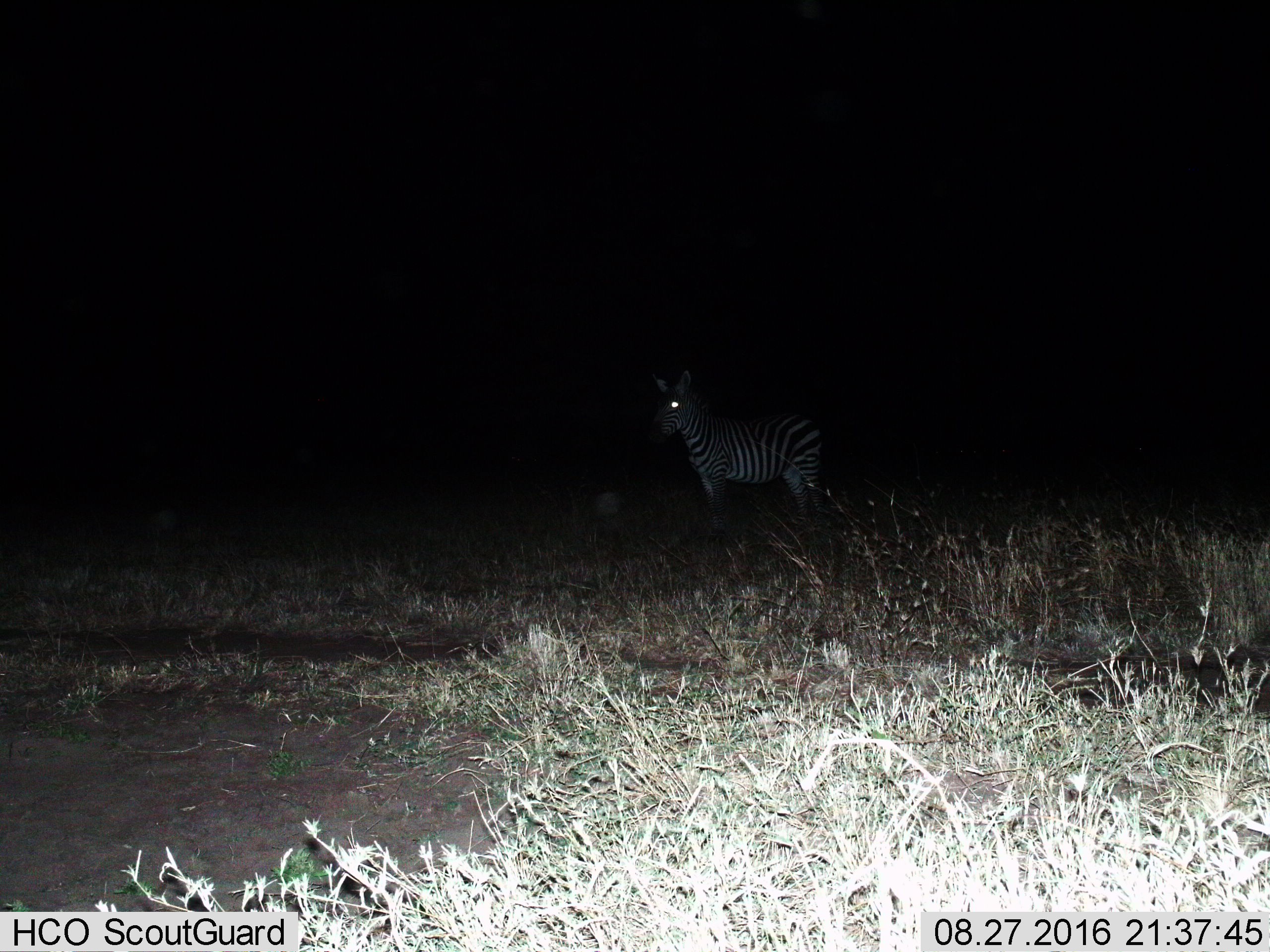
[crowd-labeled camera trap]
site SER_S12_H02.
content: unidentified animal